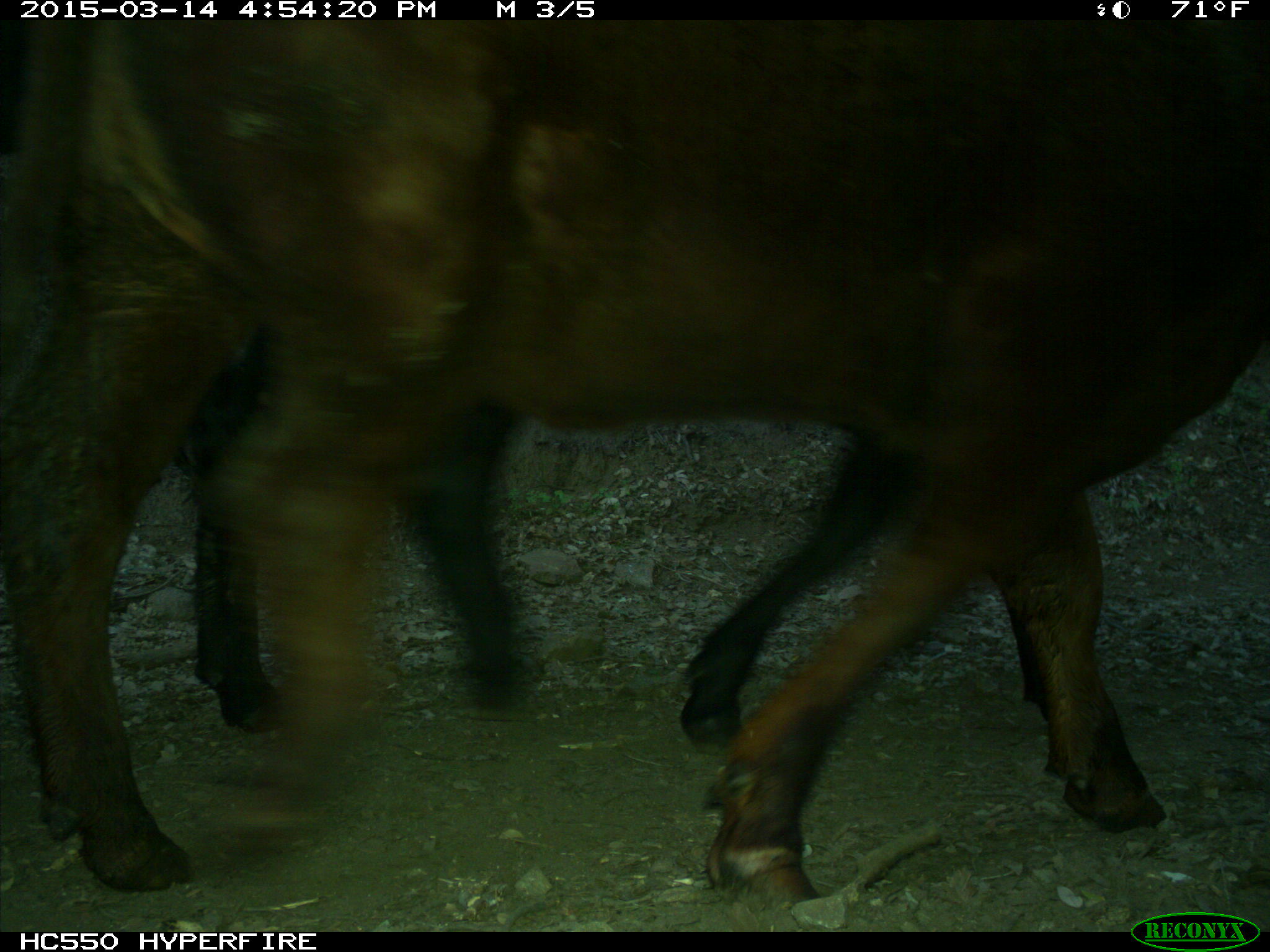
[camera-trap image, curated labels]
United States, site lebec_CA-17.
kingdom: Animalia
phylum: Chordata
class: Mammalia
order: Artiodactyla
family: Bovidae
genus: Bos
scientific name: Bos taurus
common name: domestic cow